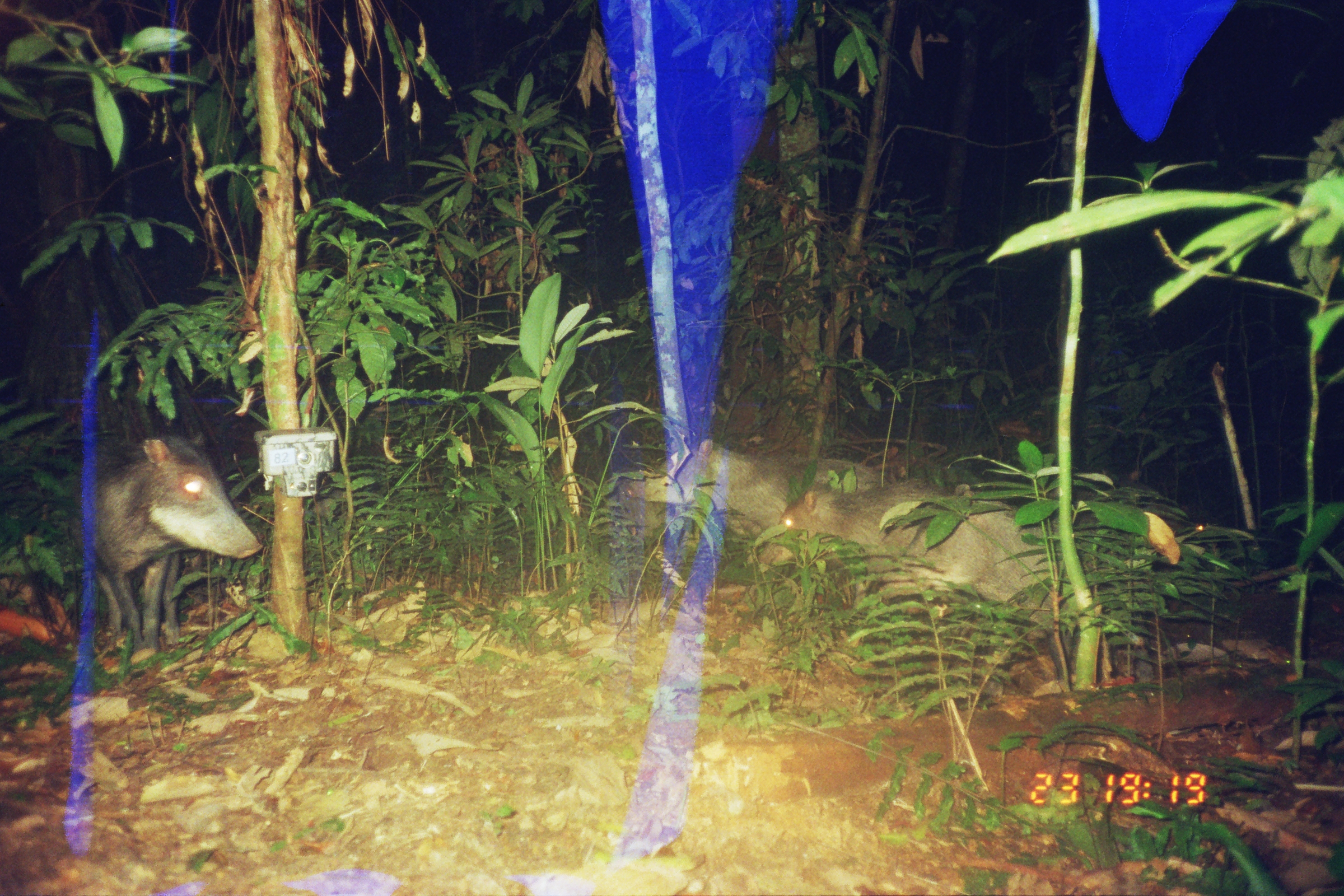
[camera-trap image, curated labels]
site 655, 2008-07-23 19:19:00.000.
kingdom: Animalia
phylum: Chordata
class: Mammalia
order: Artiodactyla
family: Tayassuidae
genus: Tayassu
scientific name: Tayassu pecari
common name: white-lipped peccary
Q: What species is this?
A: Tayassu pecari (white-lipped peccary).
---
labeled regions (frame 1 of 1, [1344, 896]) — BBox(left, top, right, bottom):
tayassu pecari: BBox(756, 472, 1081, 693); BBox(65, 424, 260, 653); BBox(624, 434, 878, 569); BBox(1172, 513, 1227, 561)